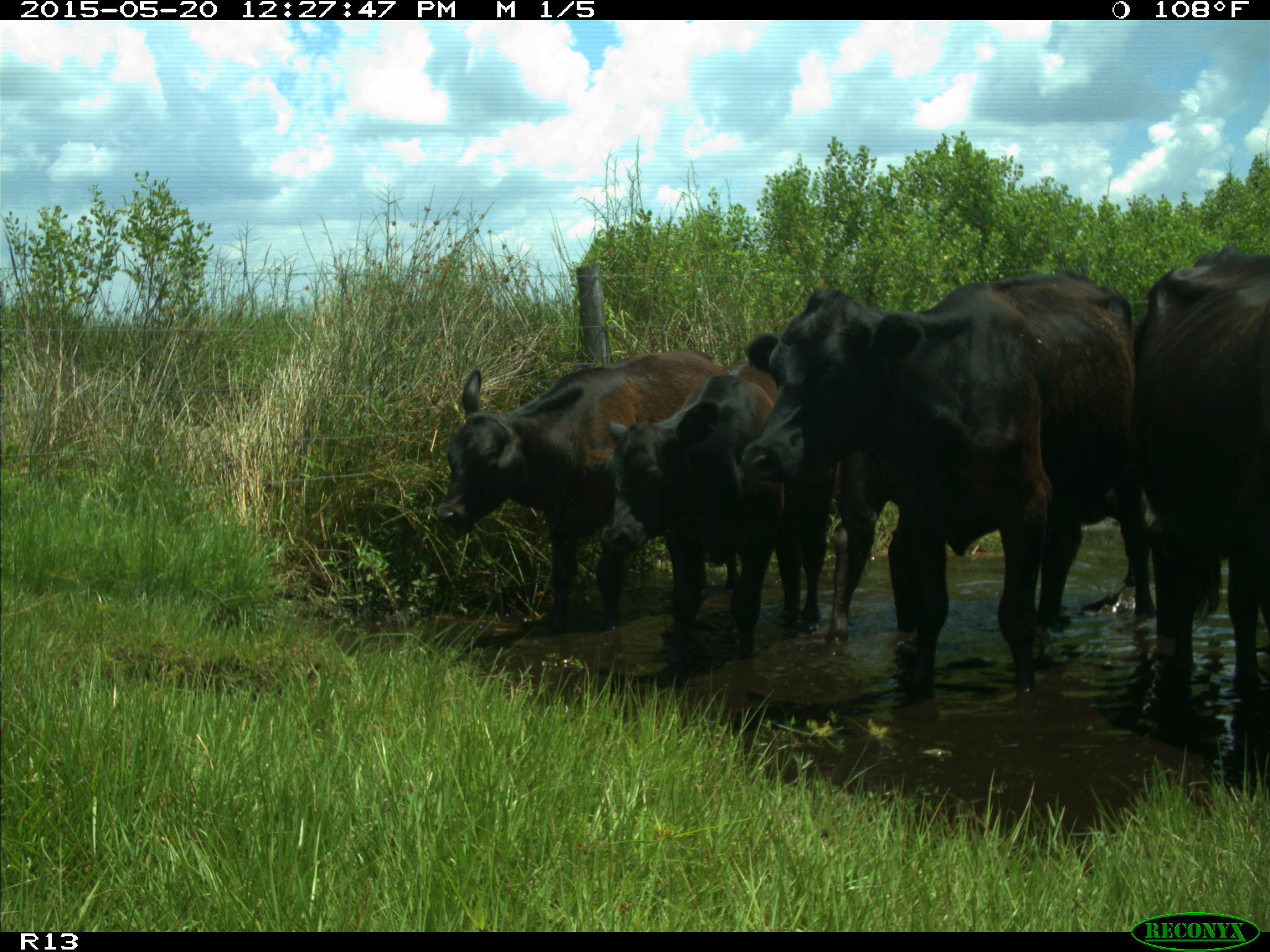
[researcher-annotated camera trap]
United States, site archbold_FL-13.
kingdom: Animalia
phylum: Chordata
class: Mammalia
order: Artiodactyla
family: Bovidae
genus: Bos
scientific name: Bos taurus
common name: domestic cow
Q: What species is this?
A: Bos taurus (domestic cow).